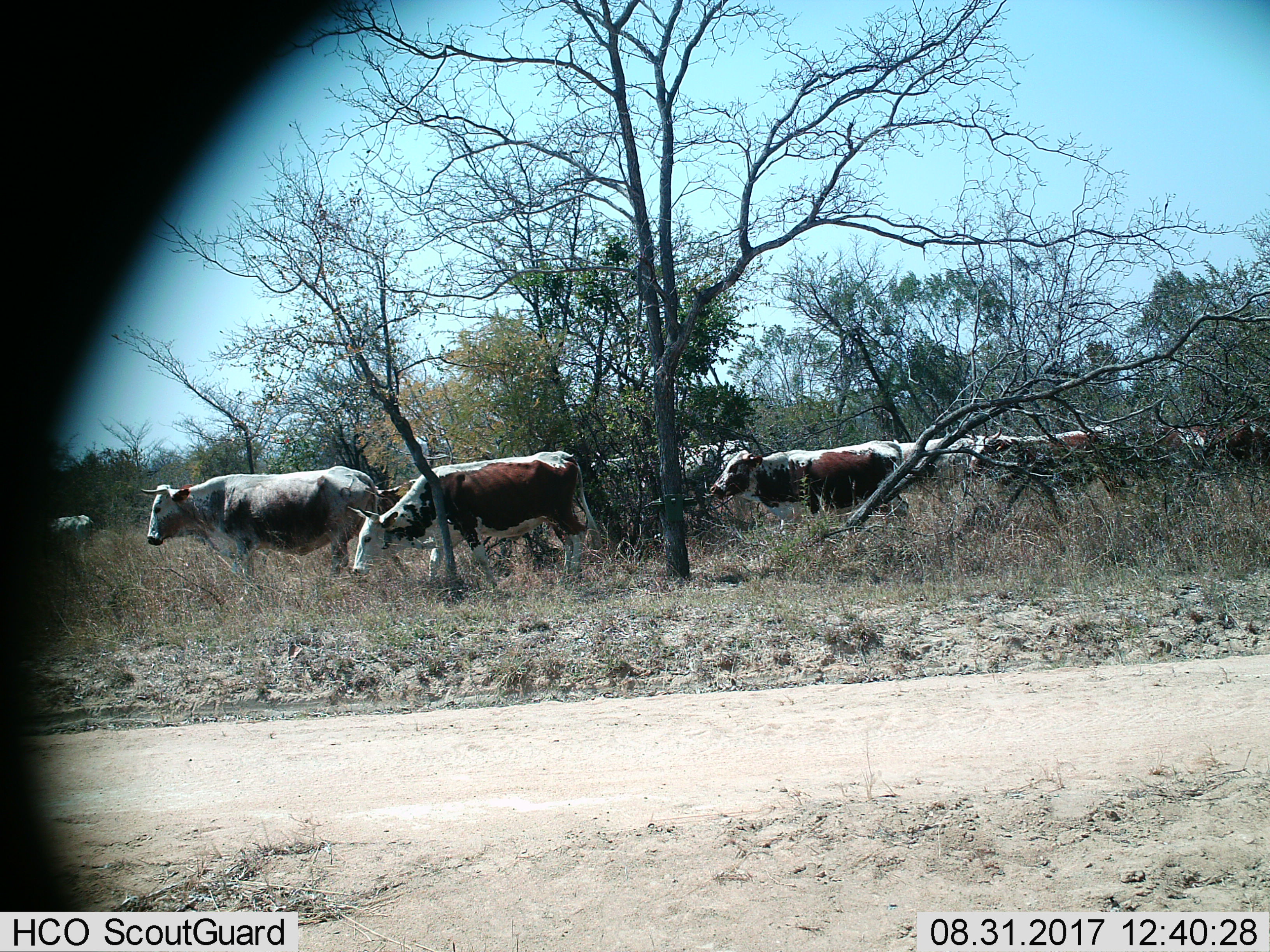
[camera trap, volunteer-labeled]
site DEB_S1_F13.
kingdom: Animalia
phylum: Chordata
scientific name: Vertebrata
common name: domestic animal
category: domesticanimal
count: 10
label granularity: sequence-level